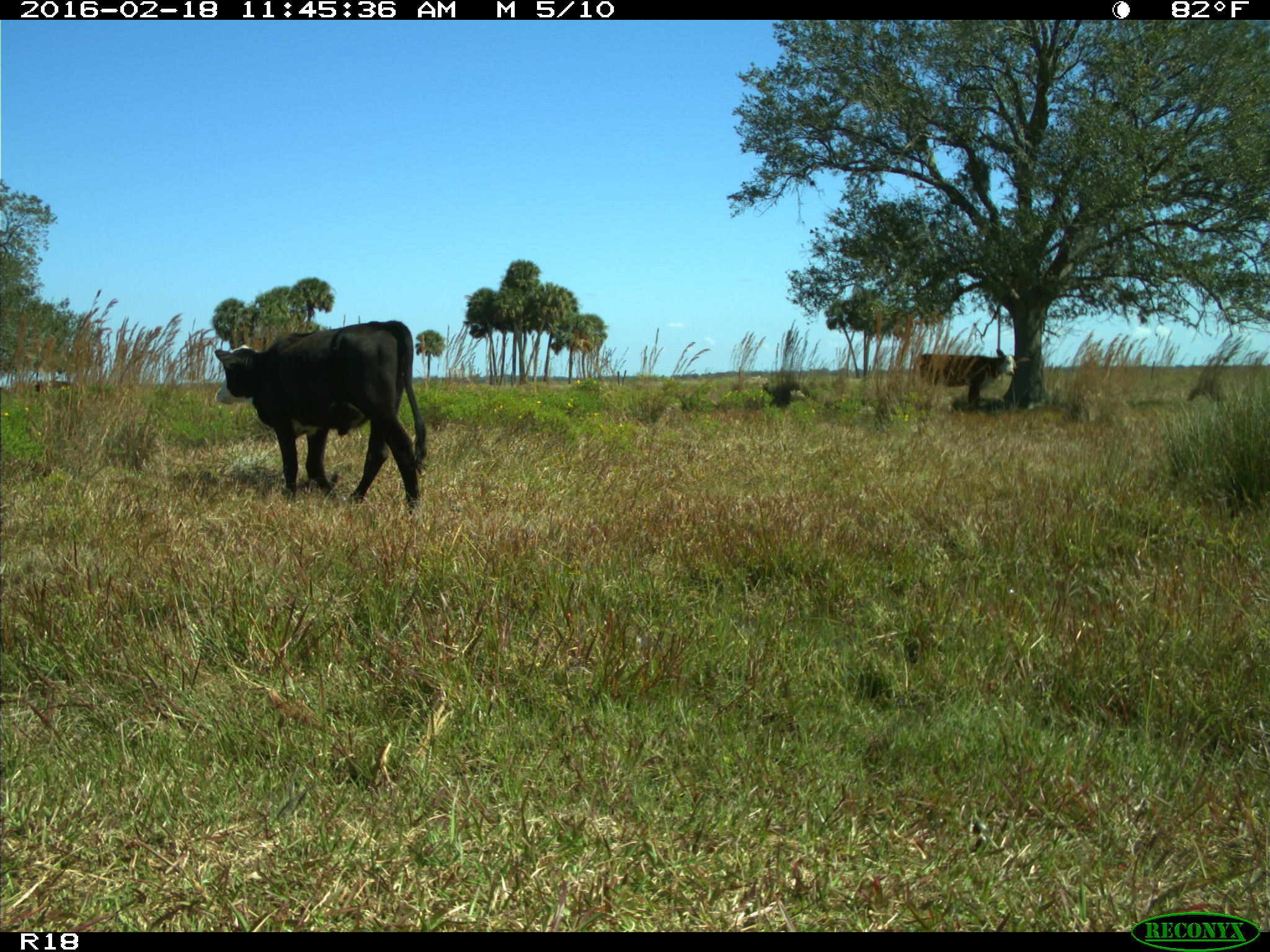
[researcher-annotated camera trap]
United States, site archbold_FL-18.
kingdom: Animalia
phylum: Chordata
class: Mammalia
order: Artiodactyla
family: Bovidae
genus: Bos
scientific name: Bos taurus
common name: domestic cow